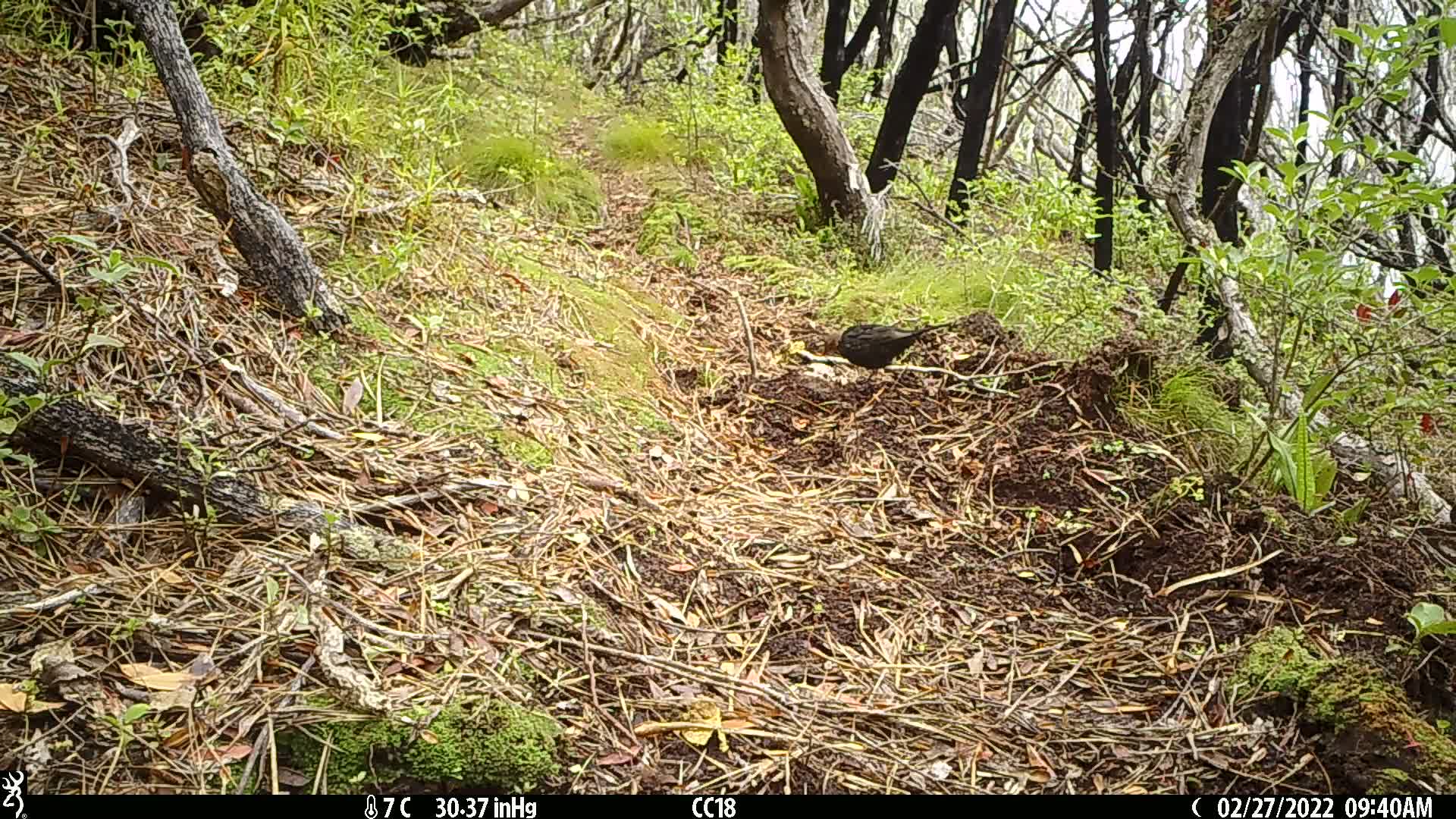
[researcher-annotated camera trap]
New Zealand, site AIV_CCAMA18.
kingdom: Animalia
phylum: Chordata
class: Aves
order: Passeriformes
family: Turdidae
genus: Turdus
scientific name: Turdus merula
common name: eurasian blackbird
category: blackbird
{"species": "blackbird (eurasian blackbird) (Turdus merula)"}